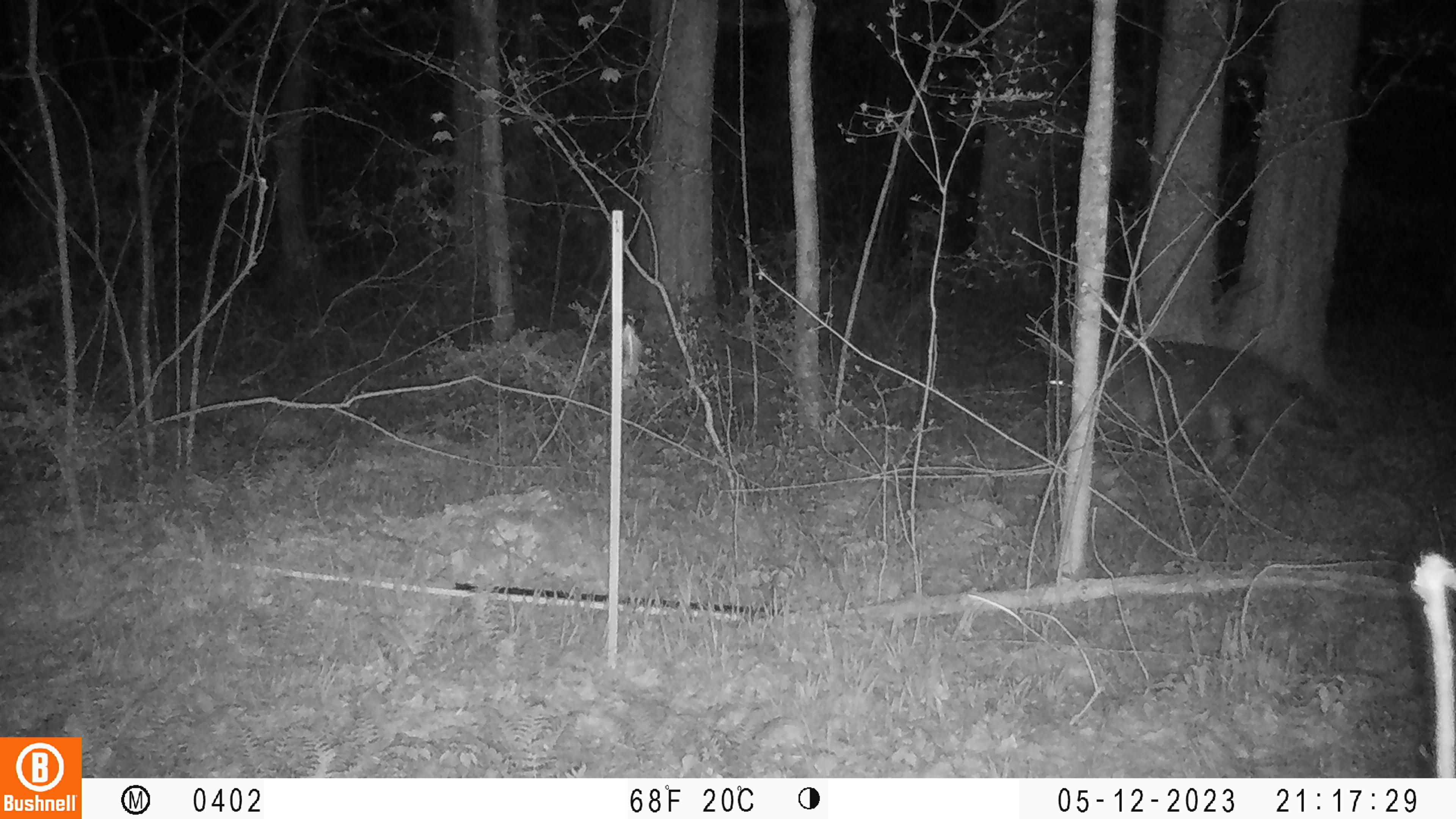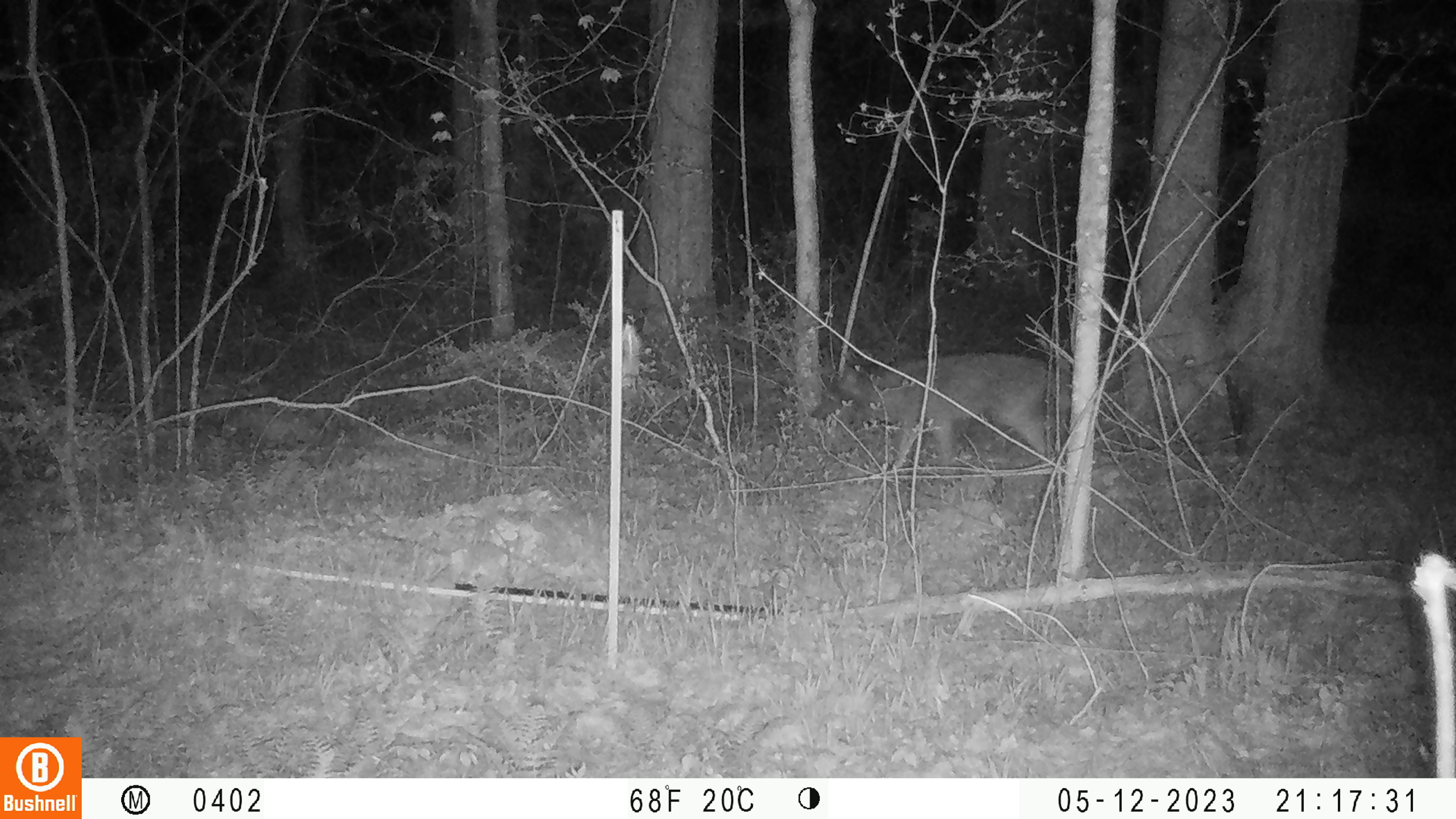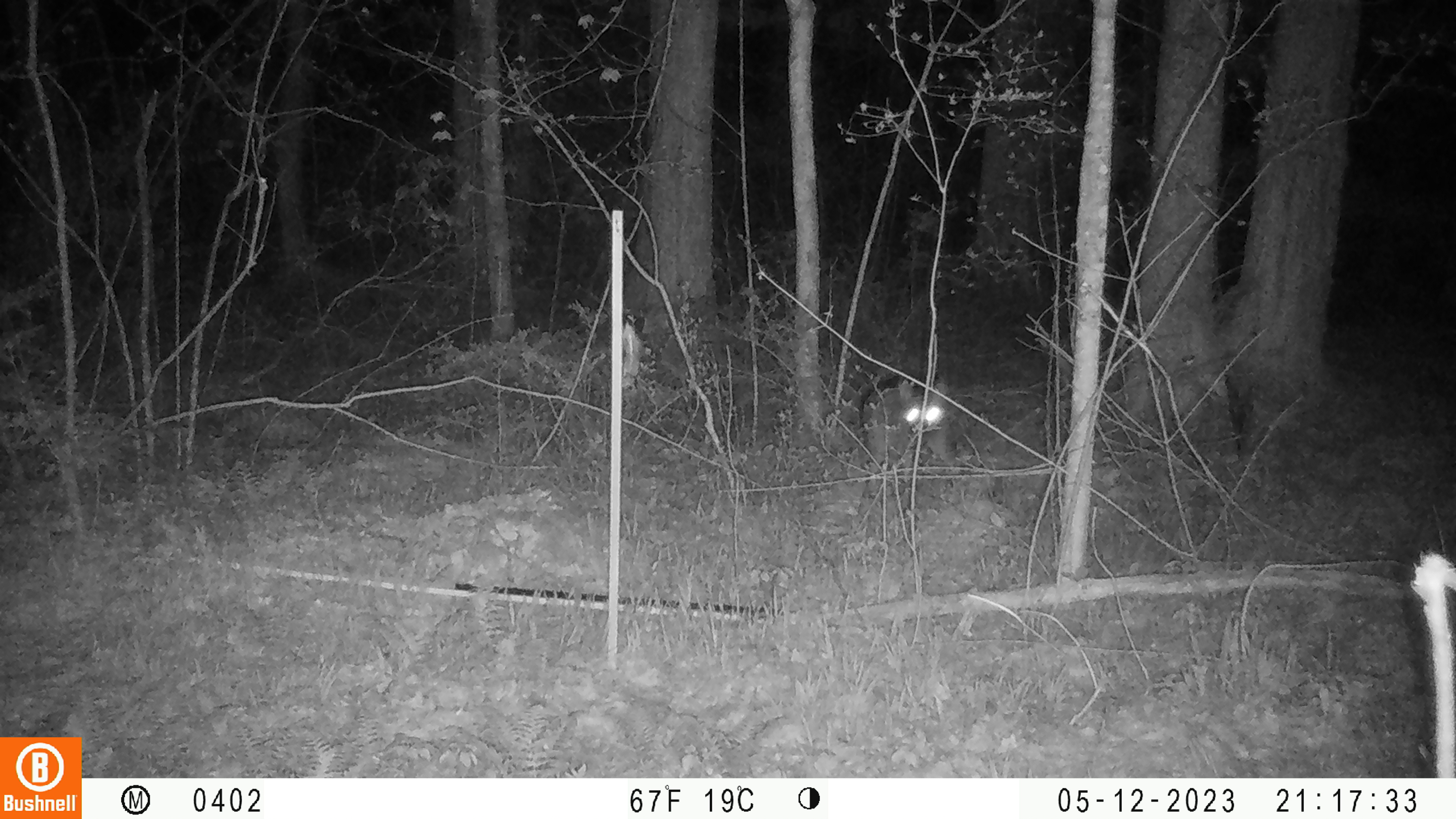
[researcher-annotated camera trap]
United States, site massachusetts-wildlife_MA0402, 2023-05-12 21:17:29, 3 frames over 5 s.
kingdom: Animalia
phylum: Chordata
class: Mammalia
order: Carnivora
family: Canidae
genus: Canis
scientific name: Canis latrans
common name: coyote